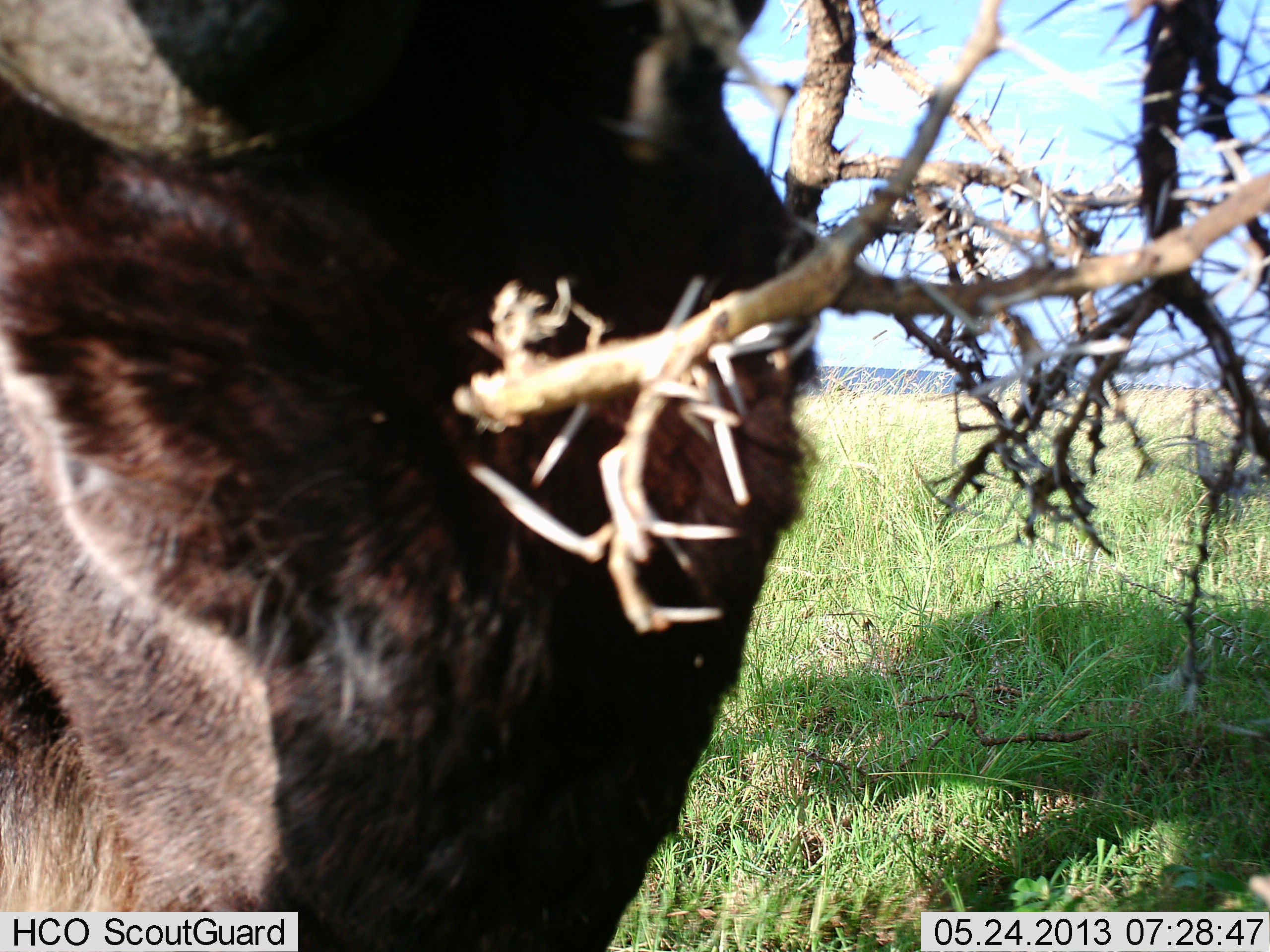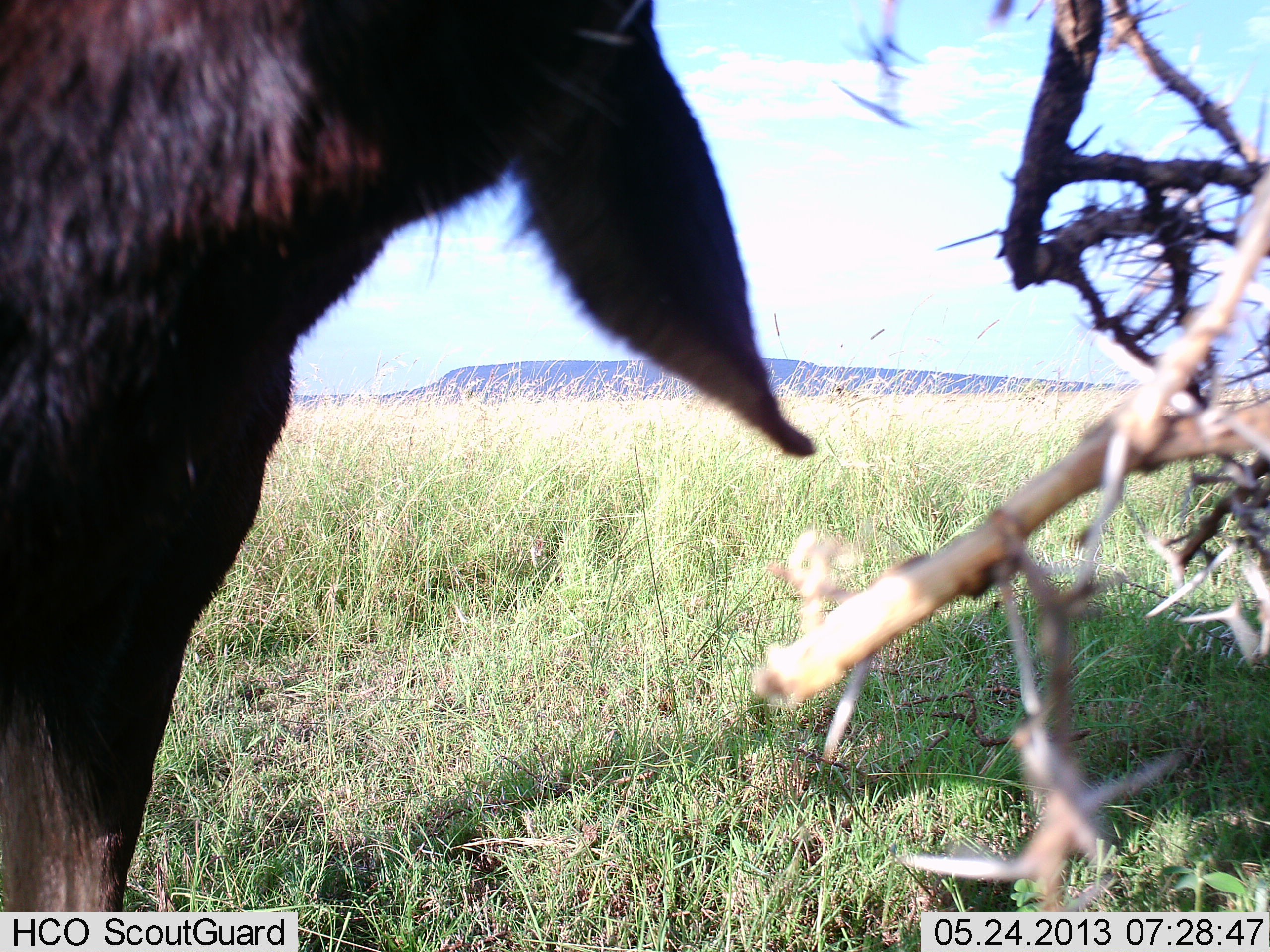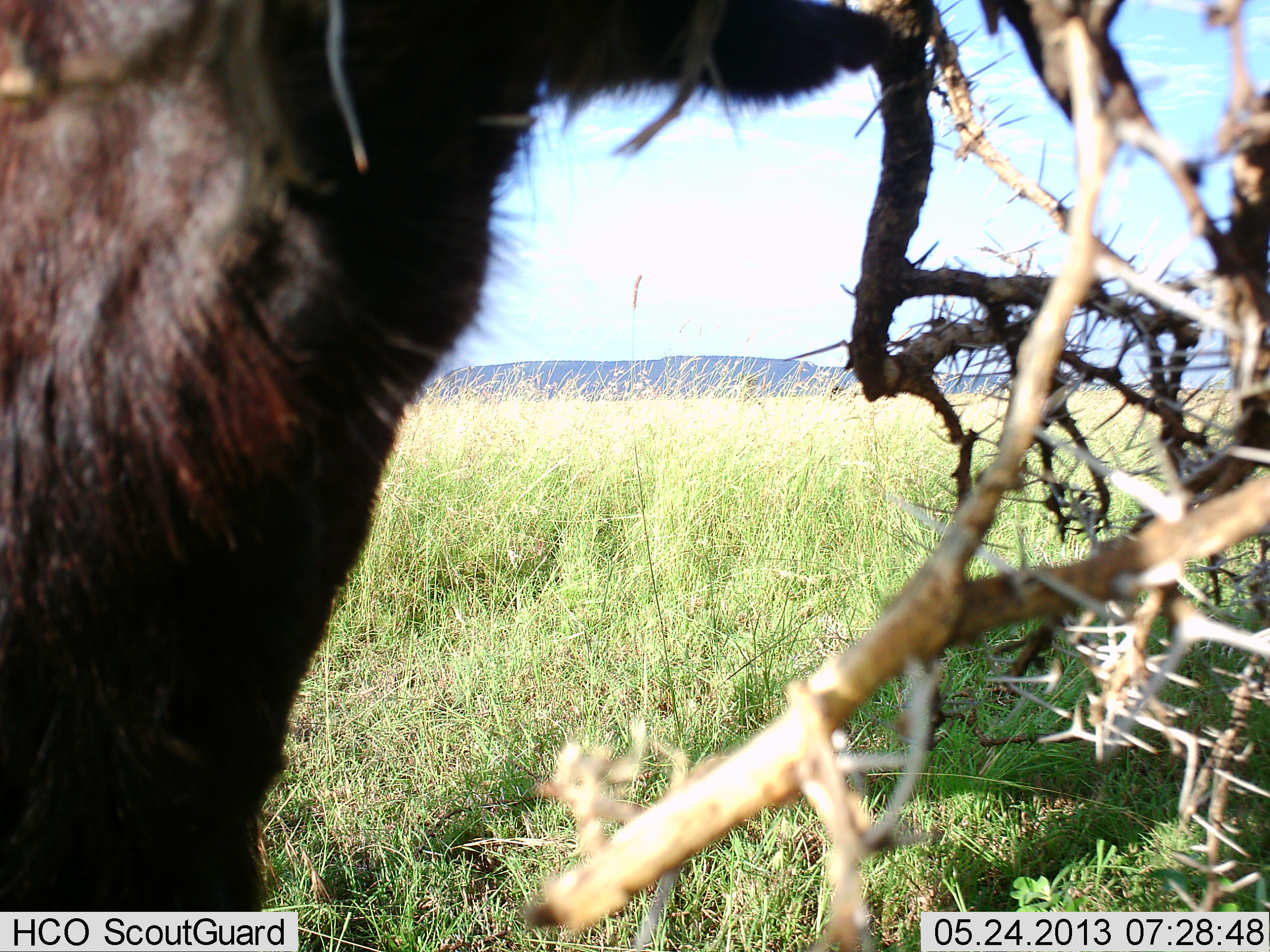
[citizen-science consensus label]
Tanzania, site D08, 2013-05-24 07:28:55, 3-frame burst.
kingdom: Animalia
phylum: Chordata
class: Mammalia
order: Artiodactyla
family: Bovidae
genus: Connochaetes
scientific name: Connochaetes taurinus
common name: blue wildebeest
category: wildebeest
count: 1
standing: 43%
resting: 0%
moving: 7%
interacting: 0%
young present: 0%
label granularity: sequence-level